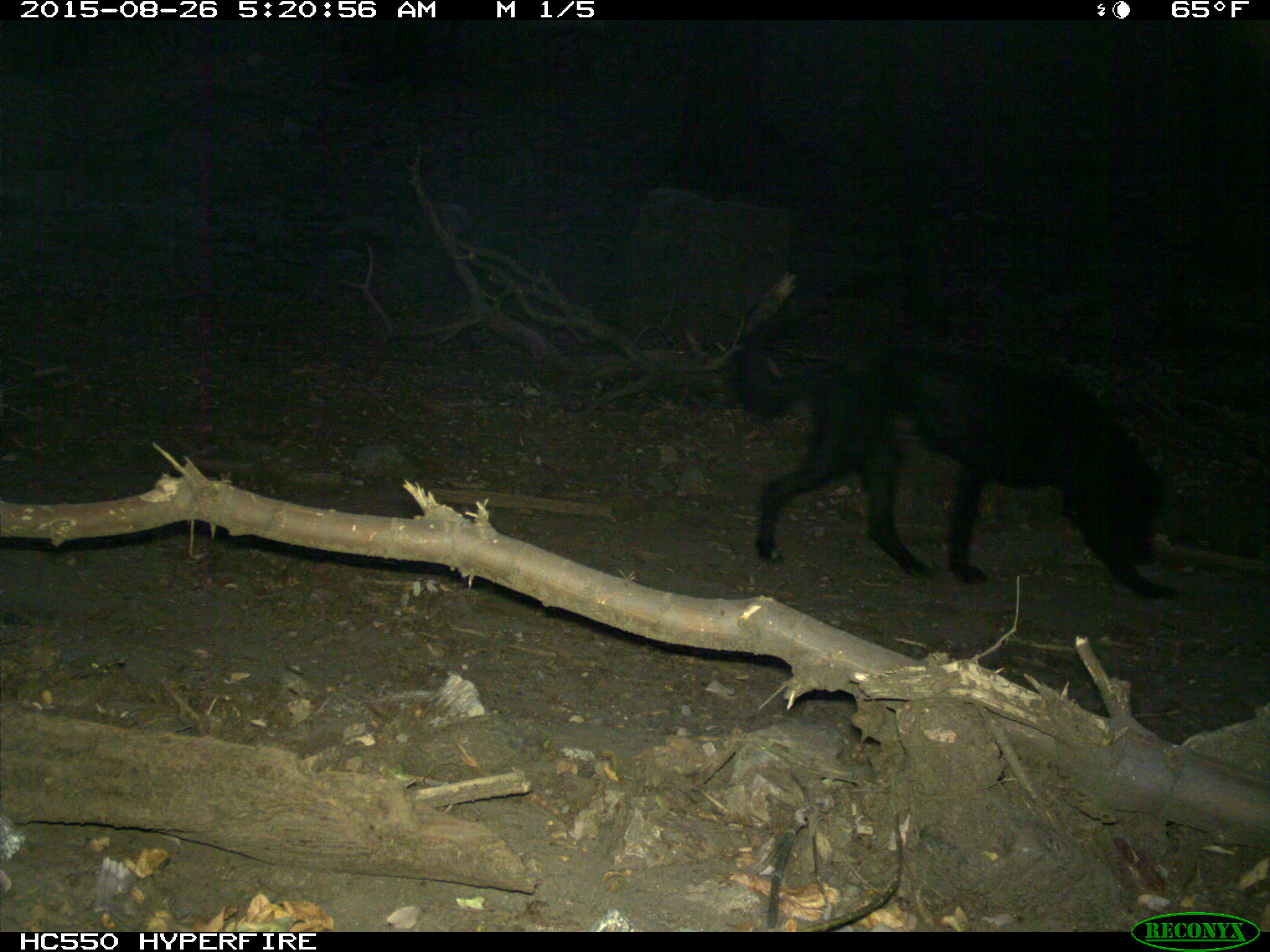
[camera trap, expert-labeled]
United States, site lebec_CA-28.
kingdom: Animalia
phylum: Chordata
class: Mammalia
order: Carnivora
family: Canidae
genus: Canis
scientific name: Canis familiaris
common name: domestic dog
Canis familiaris (domestic dog).